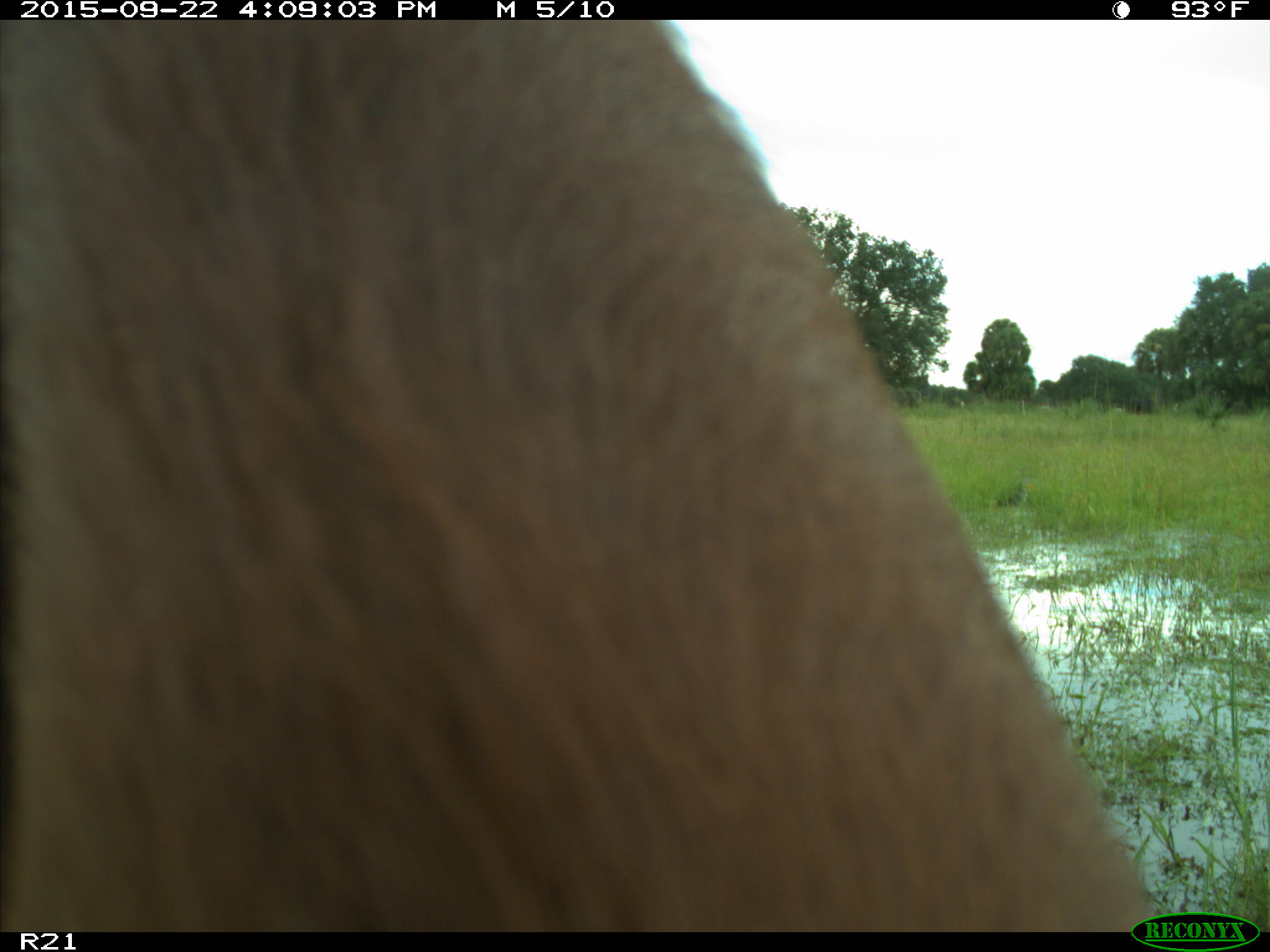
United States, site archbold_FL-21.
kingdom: Animalia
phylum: Chordata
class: Mammalia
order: Artiodactyla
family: Bovidae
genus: Bos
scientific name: Bos taurus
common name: domestic cow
Bos taurus (domestic cow).